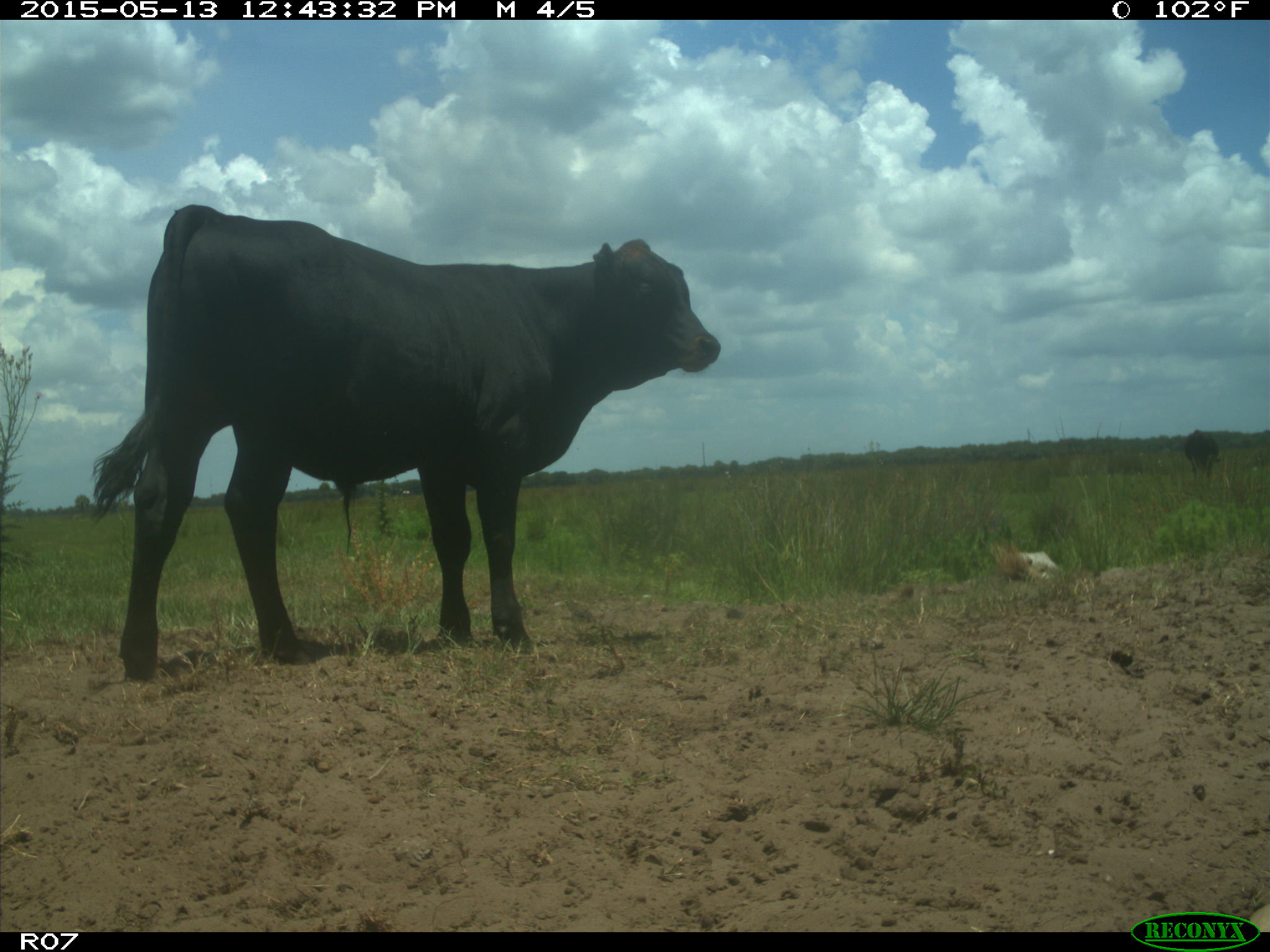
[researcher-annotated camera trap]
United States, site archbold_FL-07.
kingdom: Animalia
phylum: Chordata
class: Mammalia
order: Artiodactyla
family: Bovidae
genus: Bos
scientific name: Bos taurus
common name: domestic cow